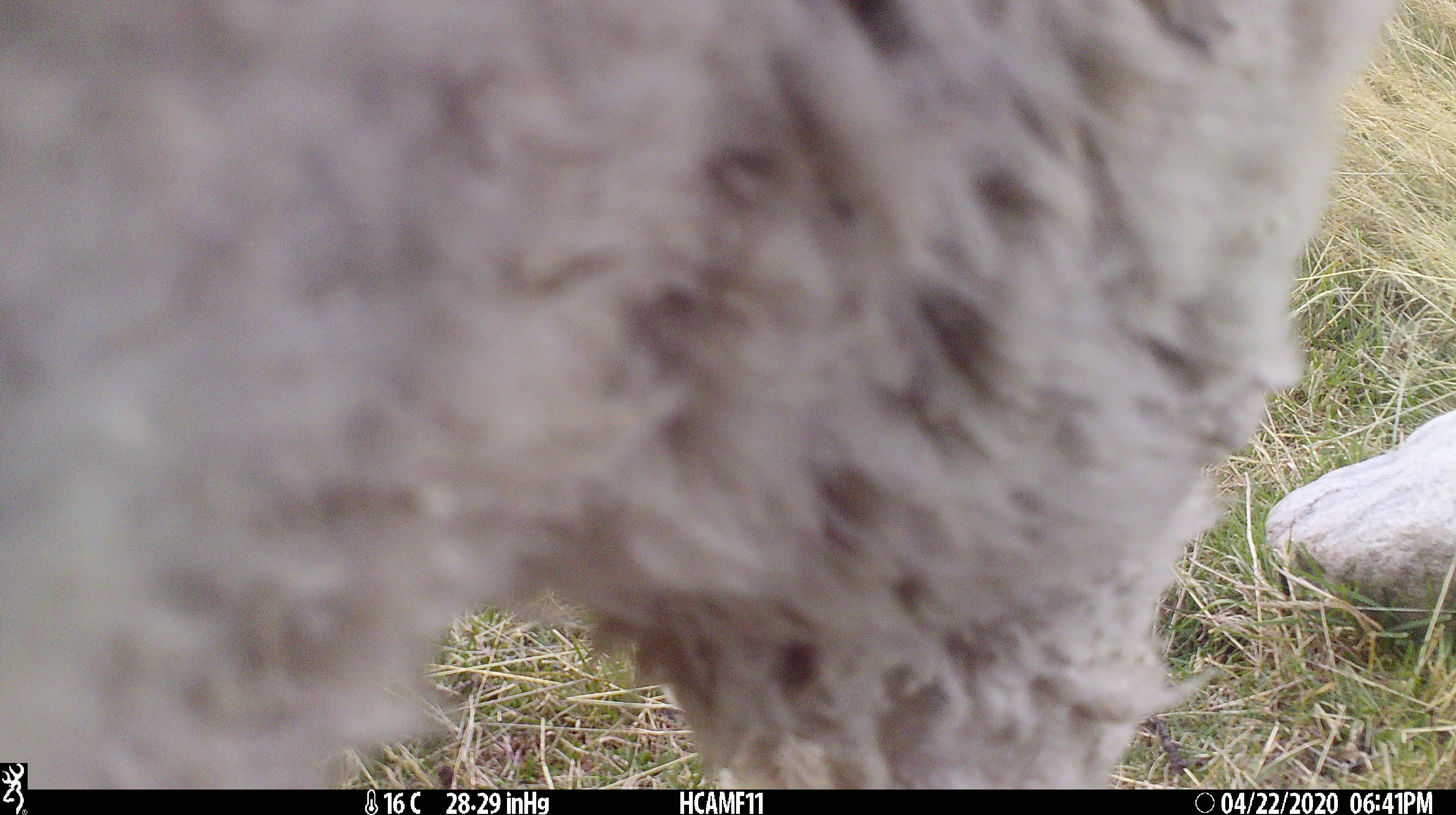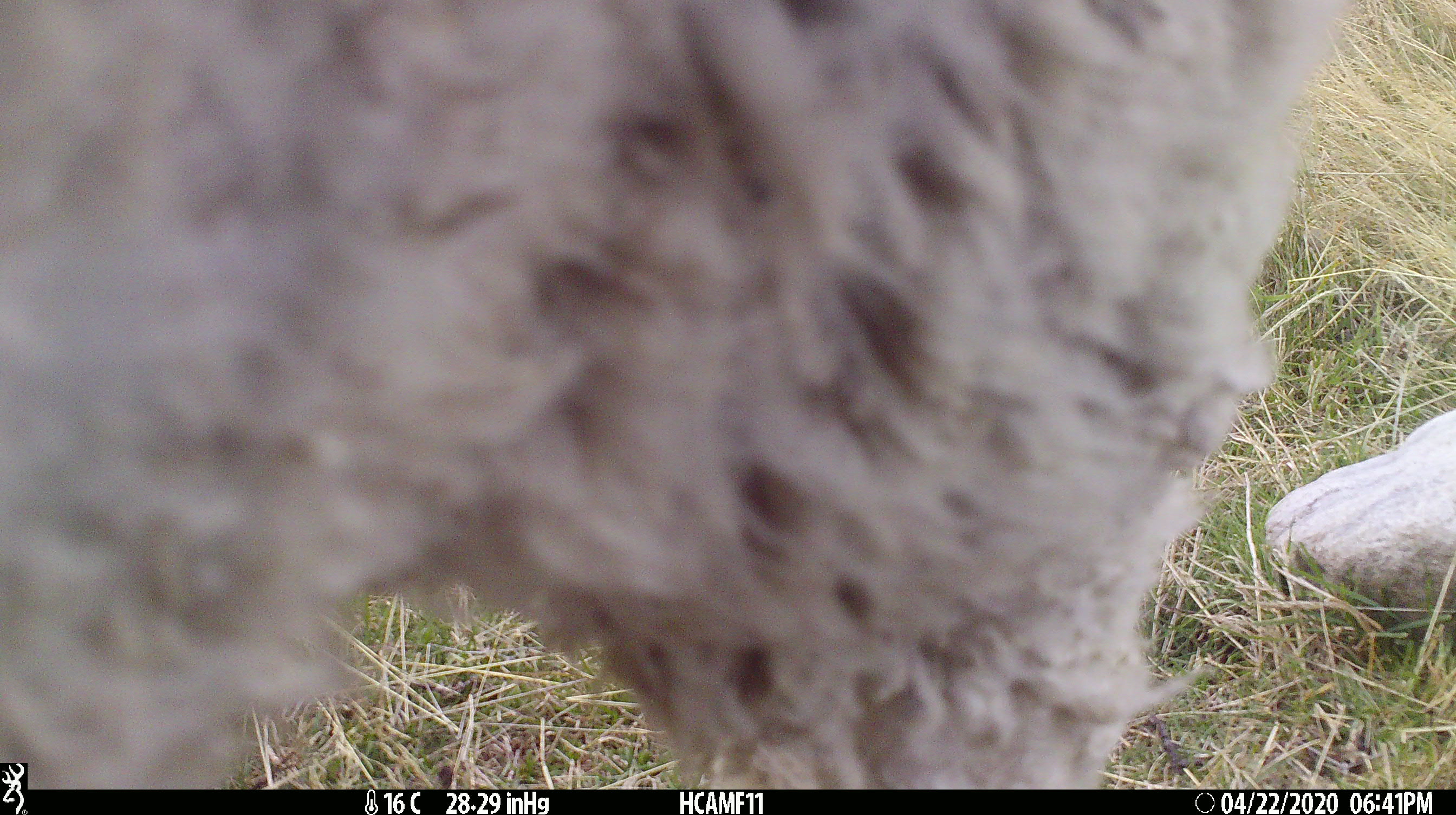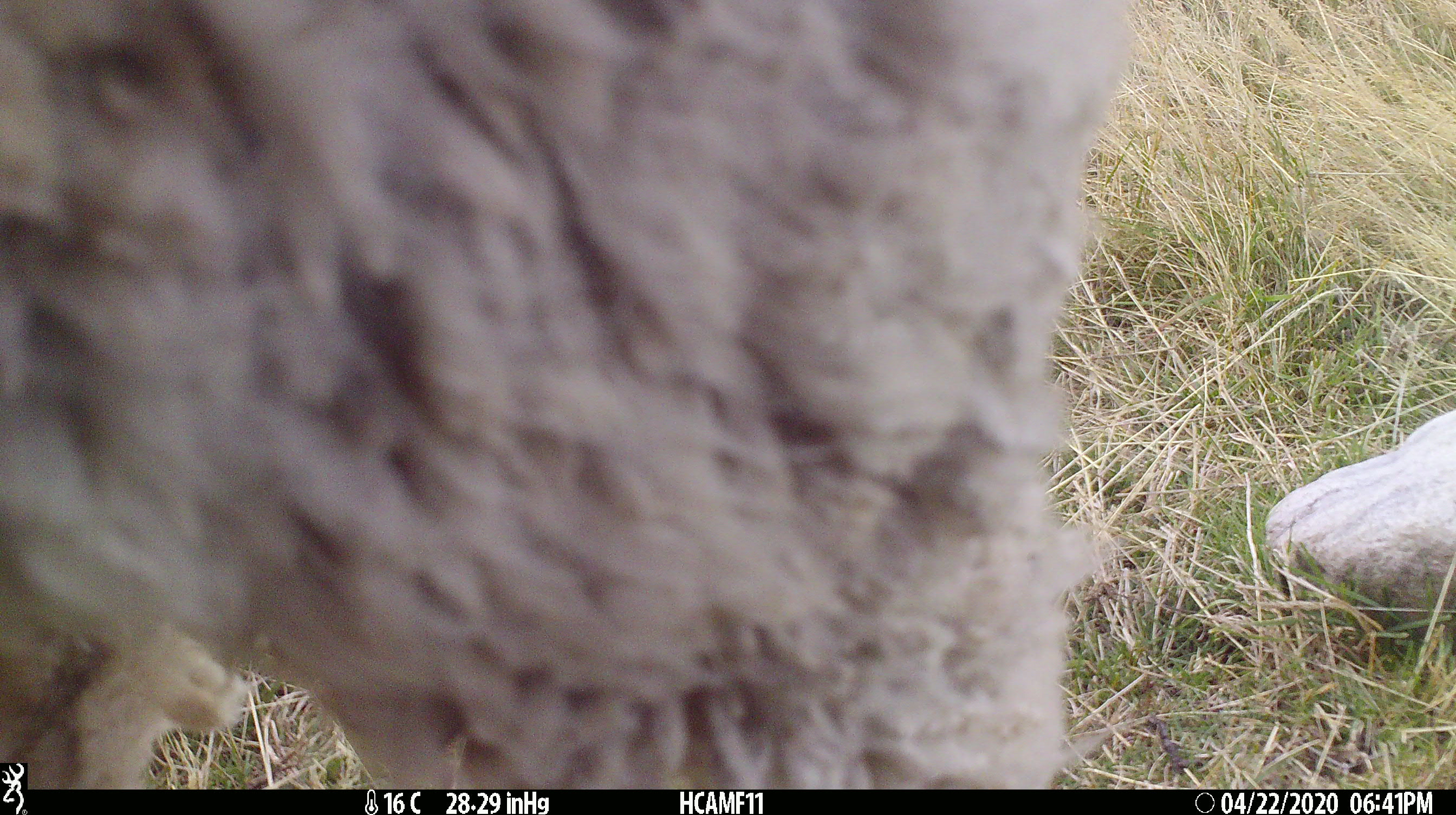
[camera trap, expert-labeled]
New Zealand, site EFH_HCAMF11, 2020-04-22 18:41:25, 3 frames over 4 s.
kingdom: Animalia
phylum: Chordata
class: Mammalia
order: Artiodactyla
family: Bovidae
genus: Ovis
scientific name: Ovis aries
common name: domestic sheep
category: sheep